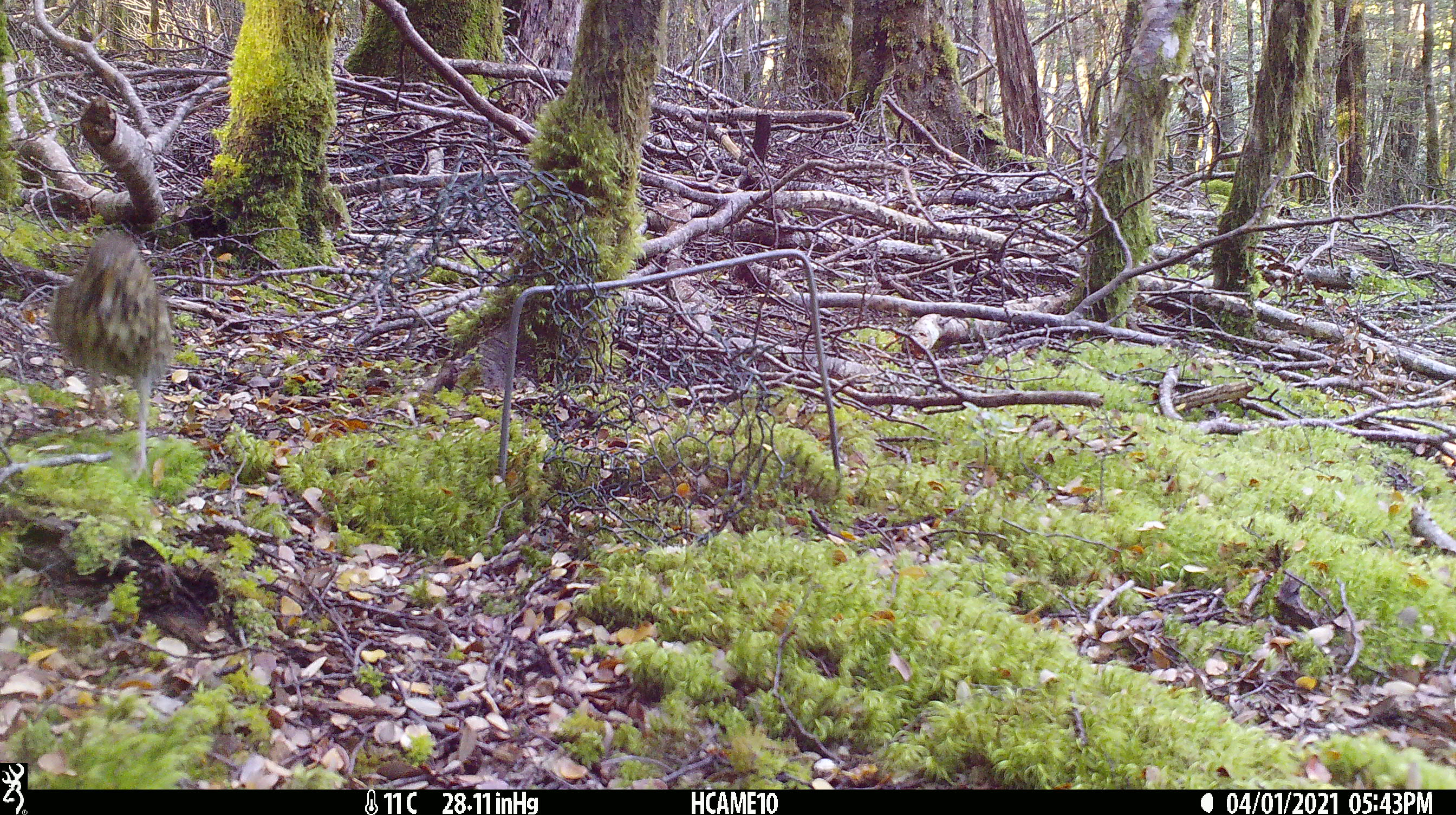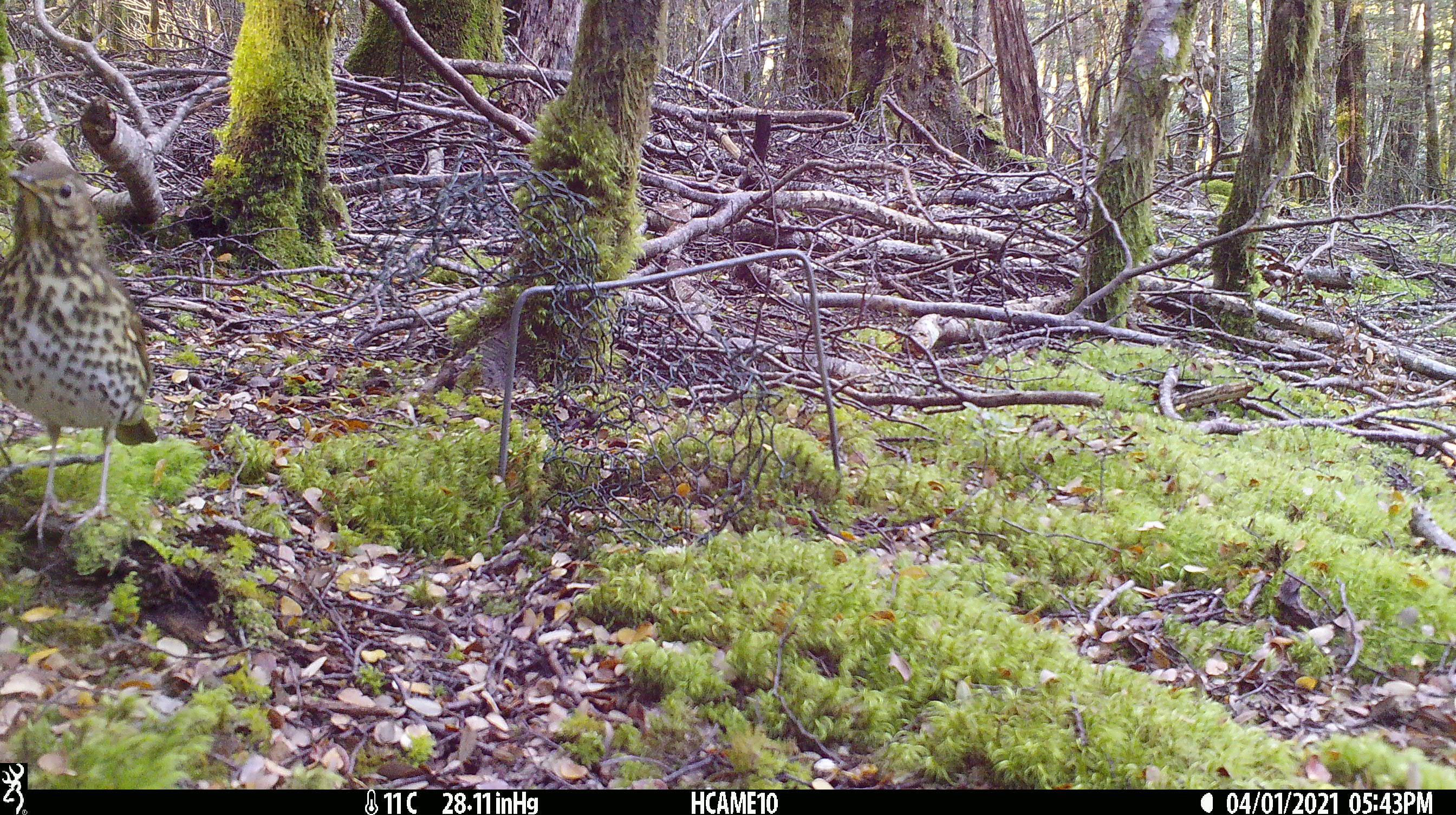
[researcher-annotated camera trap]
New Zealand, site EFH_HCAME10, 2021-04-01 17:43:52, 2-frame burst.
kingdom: Animalia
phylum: Chordata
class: Aves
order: Passeriformes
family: Turdidae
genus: Turdus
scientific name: Turdus philomelos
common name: song thrush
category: thrush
Thrush (song thrush) (Turdus philomelos).